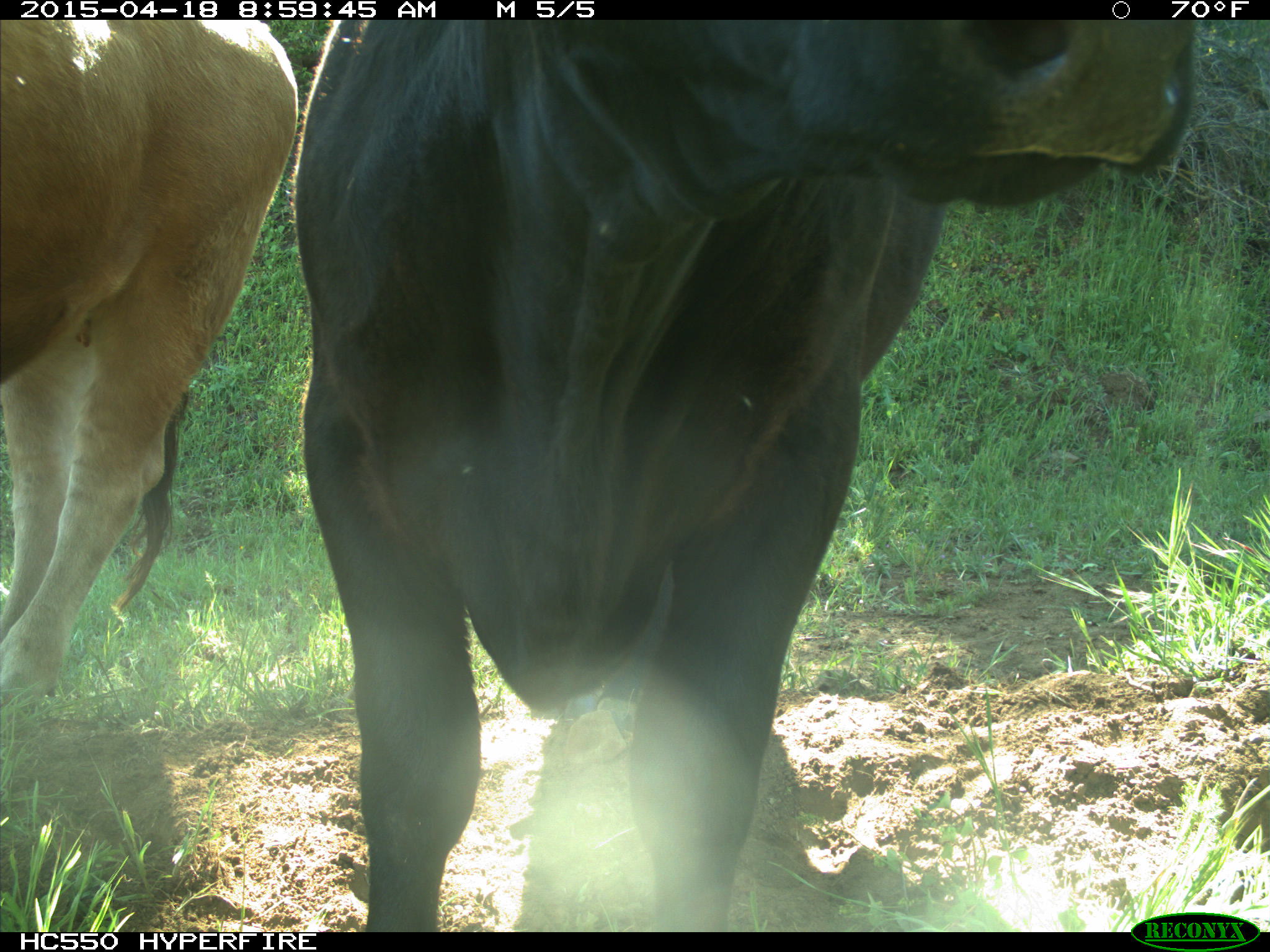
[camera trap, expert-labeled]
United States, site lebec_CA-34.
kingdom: Animalia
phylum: Chordata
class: Mammalia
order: Artiodactyla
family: Bovidae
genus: Bos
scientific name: Bos taurus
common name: domestic cow